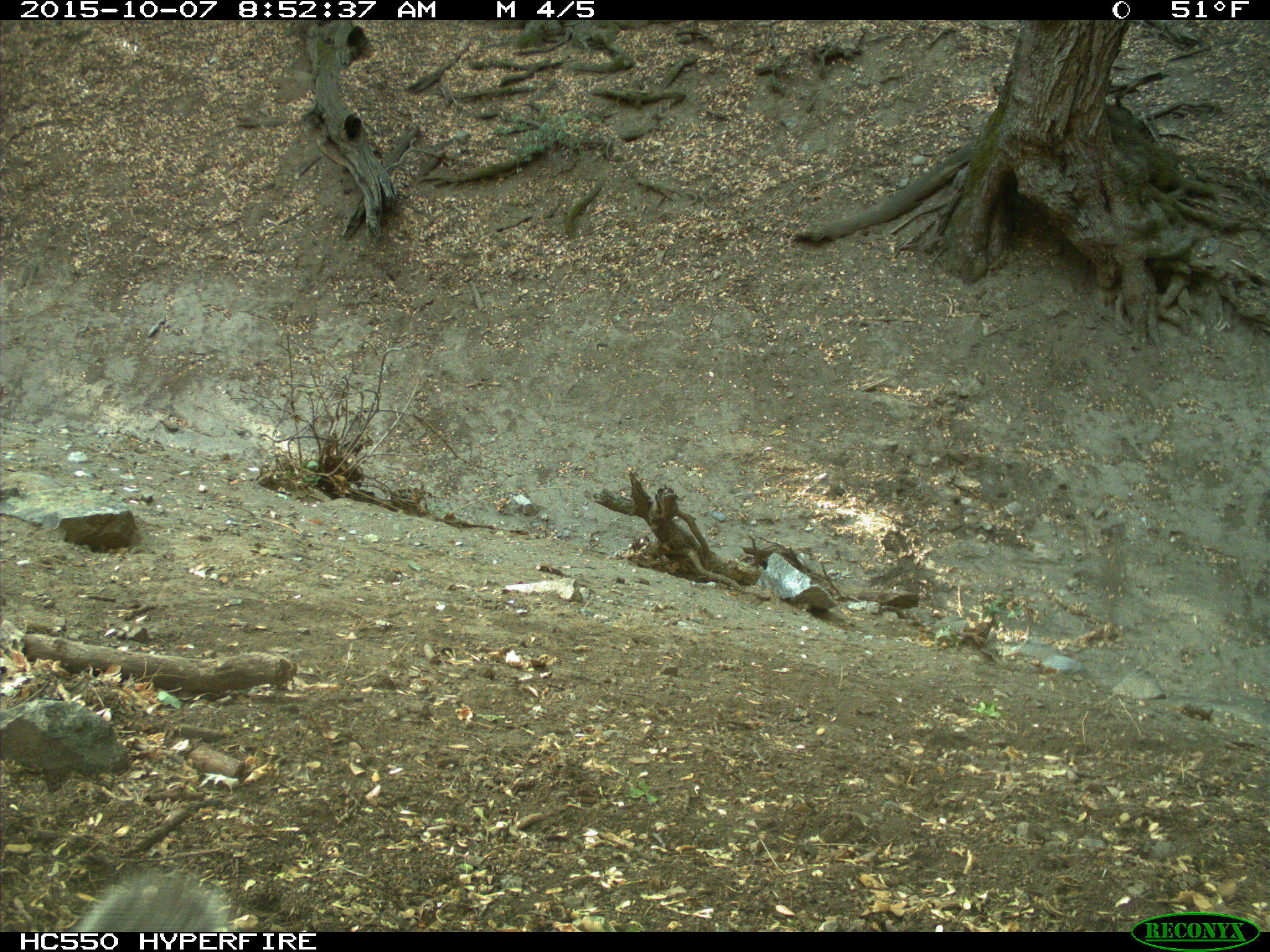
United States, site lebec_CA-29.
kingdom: Animalia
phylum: Chordata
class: Mammalia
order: Rodentia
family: Sciuridae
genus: Sciurus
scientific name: Sciurus carolinensis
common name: eastern gray squirrel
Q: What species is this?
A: Sciurus carolinensis (eastern gray squirrel).